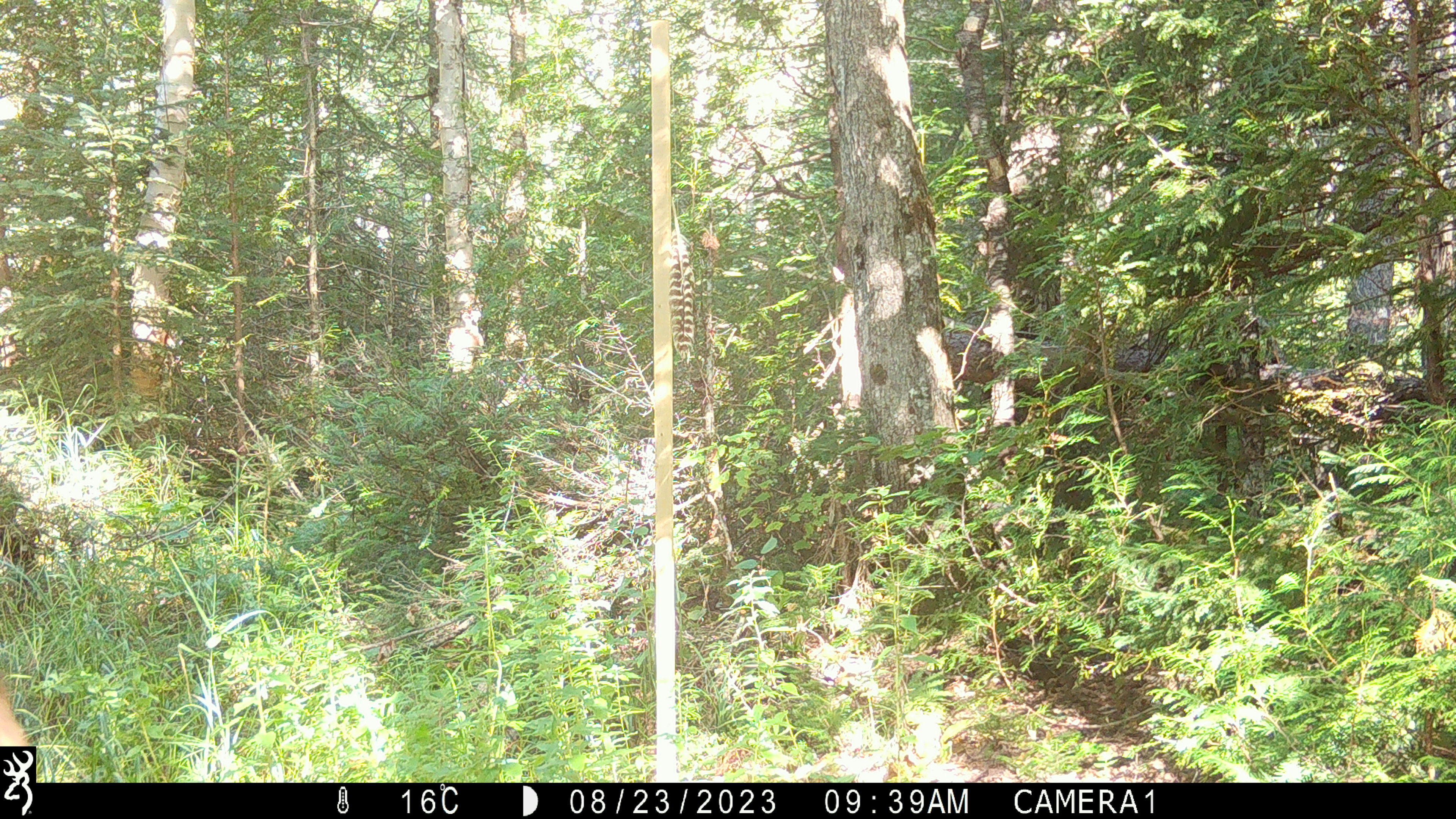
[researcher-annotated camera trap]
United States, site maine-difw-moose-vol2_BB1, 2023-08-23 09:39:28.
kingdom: Animalia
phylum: Chordata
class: Mammalia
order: Artiodactyla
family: Cervidae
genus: Alces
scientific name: Alces alces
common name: moose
Moose (Alces alces).